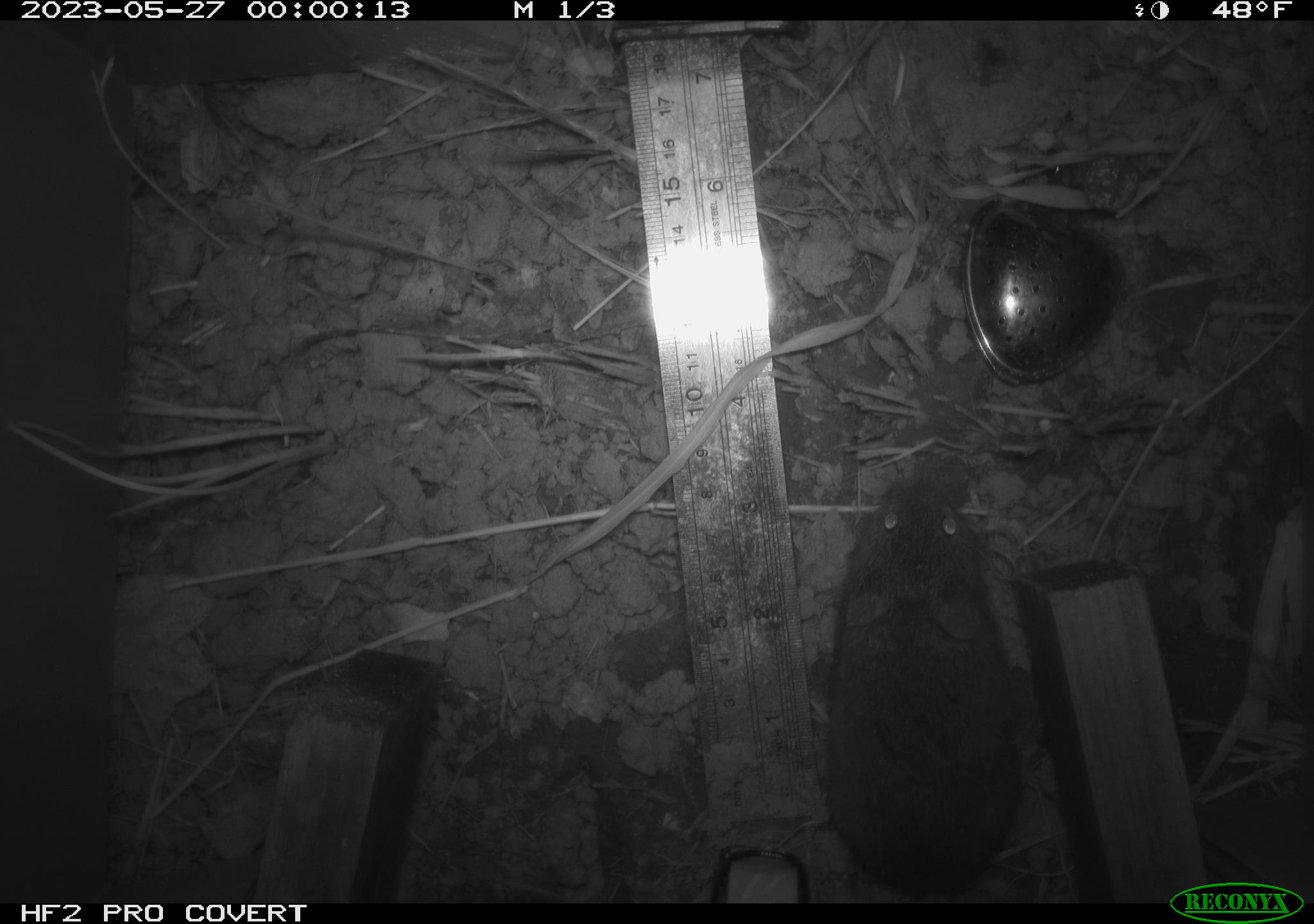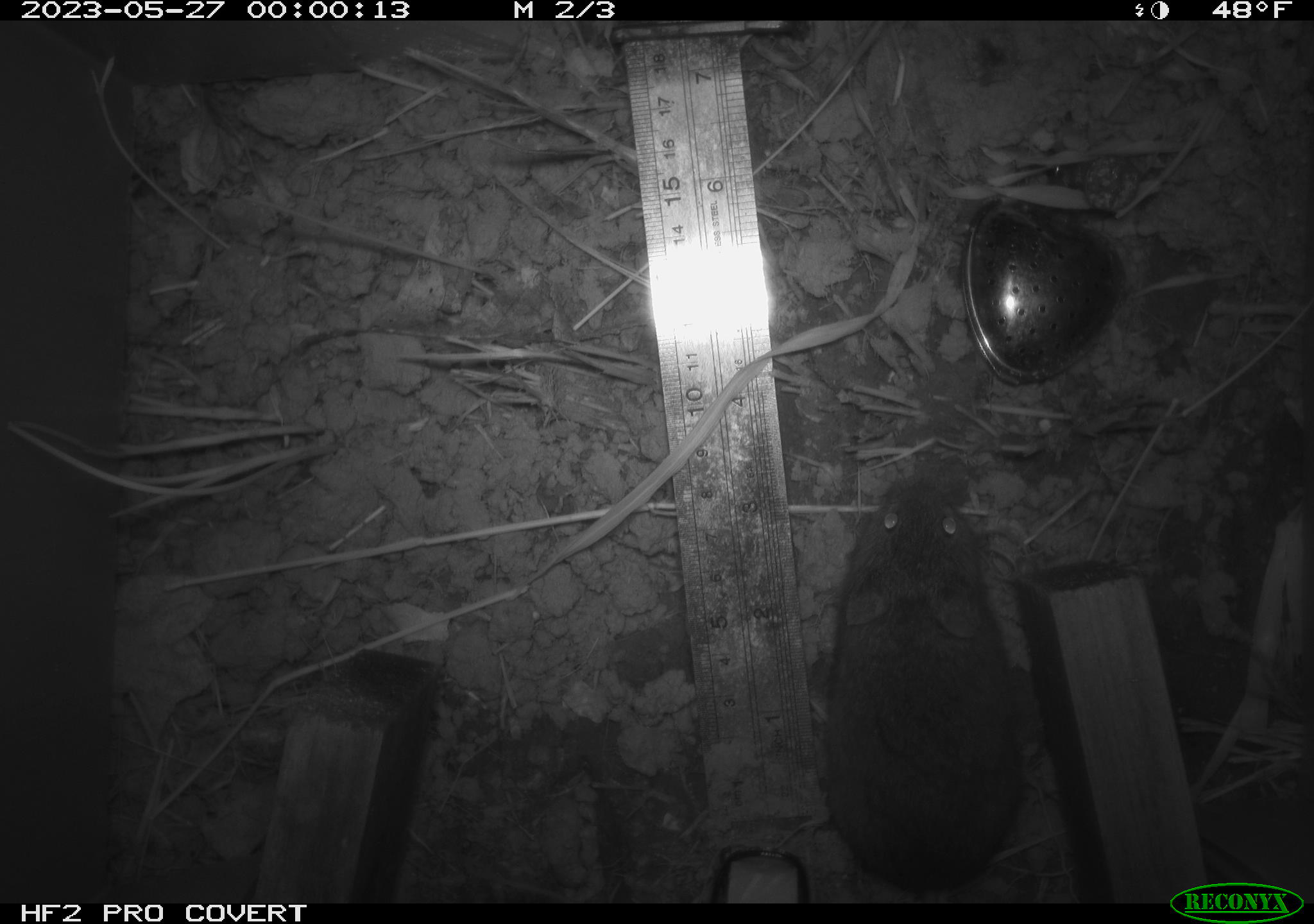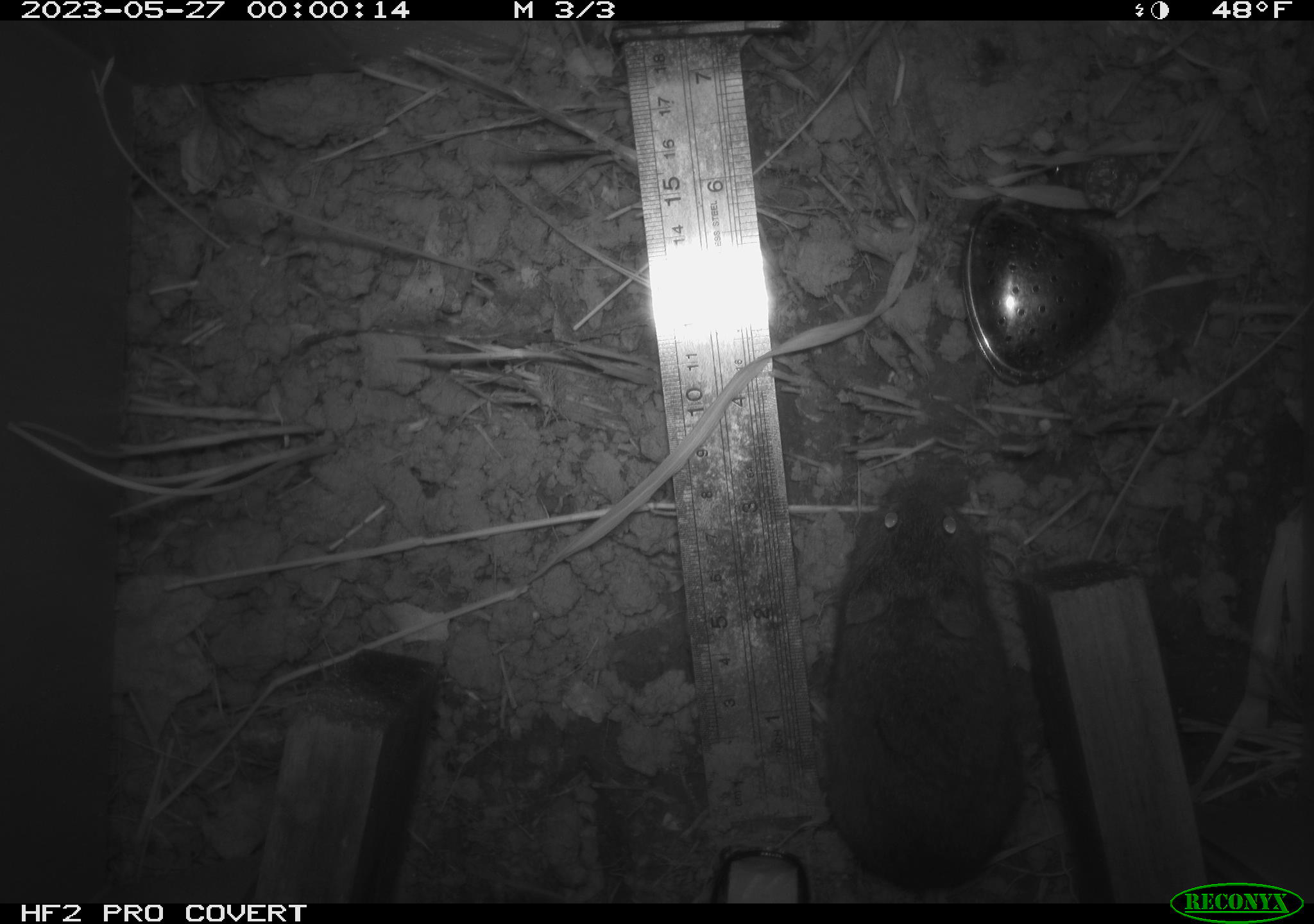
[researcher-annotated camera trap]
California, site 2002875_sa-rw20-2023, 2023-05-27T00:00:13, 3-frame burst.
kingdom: Animalia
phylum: Chordata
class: Mammalia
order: Rodentia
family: Cricetidae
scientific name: Arvicolinae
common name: voles, lemmings, and muskrats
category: arvicolinae subfamily